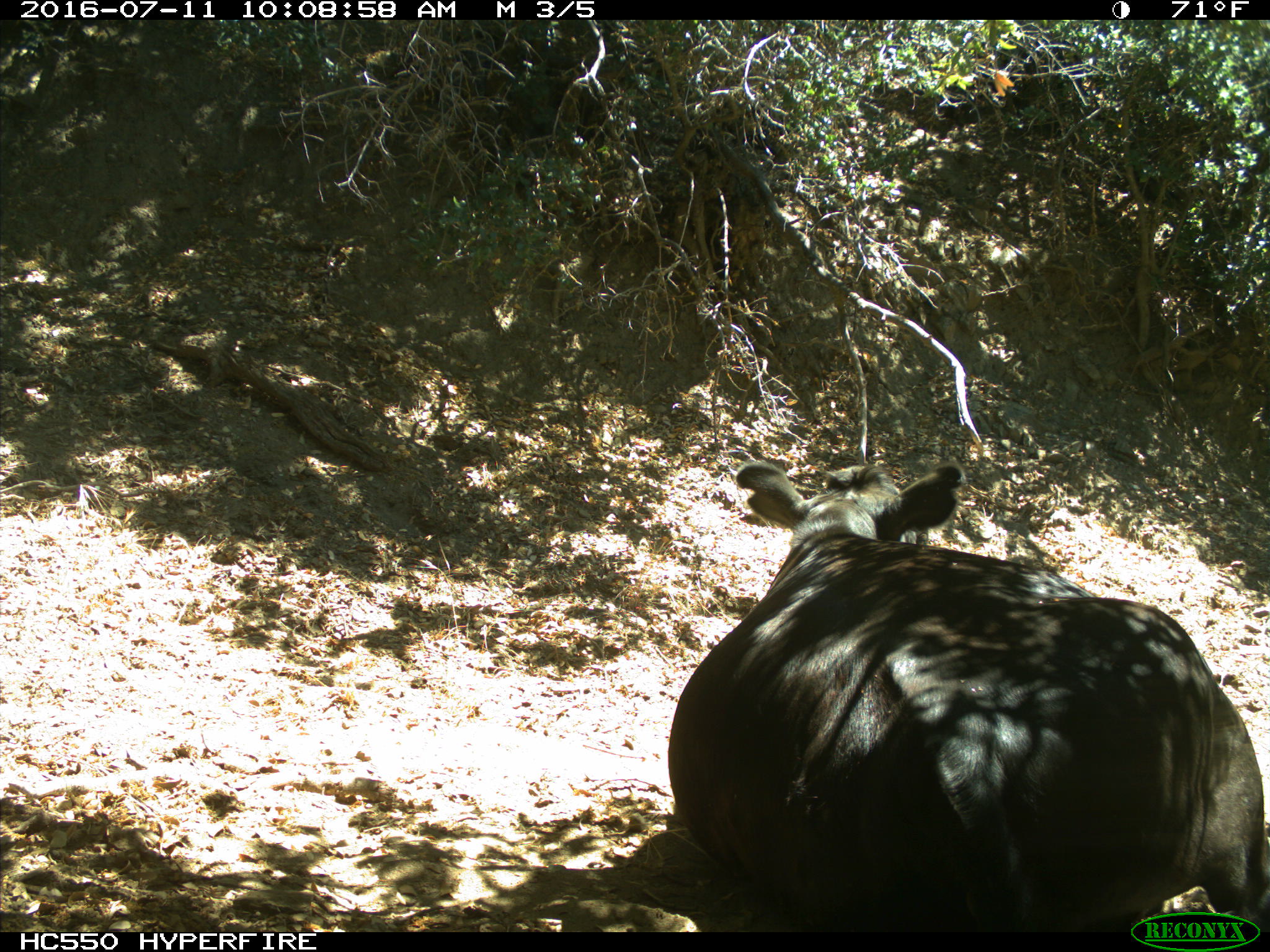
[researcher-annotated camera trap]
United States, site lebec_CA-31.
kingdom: Animalia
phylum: Chordata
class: Mammalia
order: Artiodactyla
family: Bovidae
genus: Bos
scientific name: Bos taurus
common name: domestic cow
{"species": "Bos taurus (domestic cow)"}